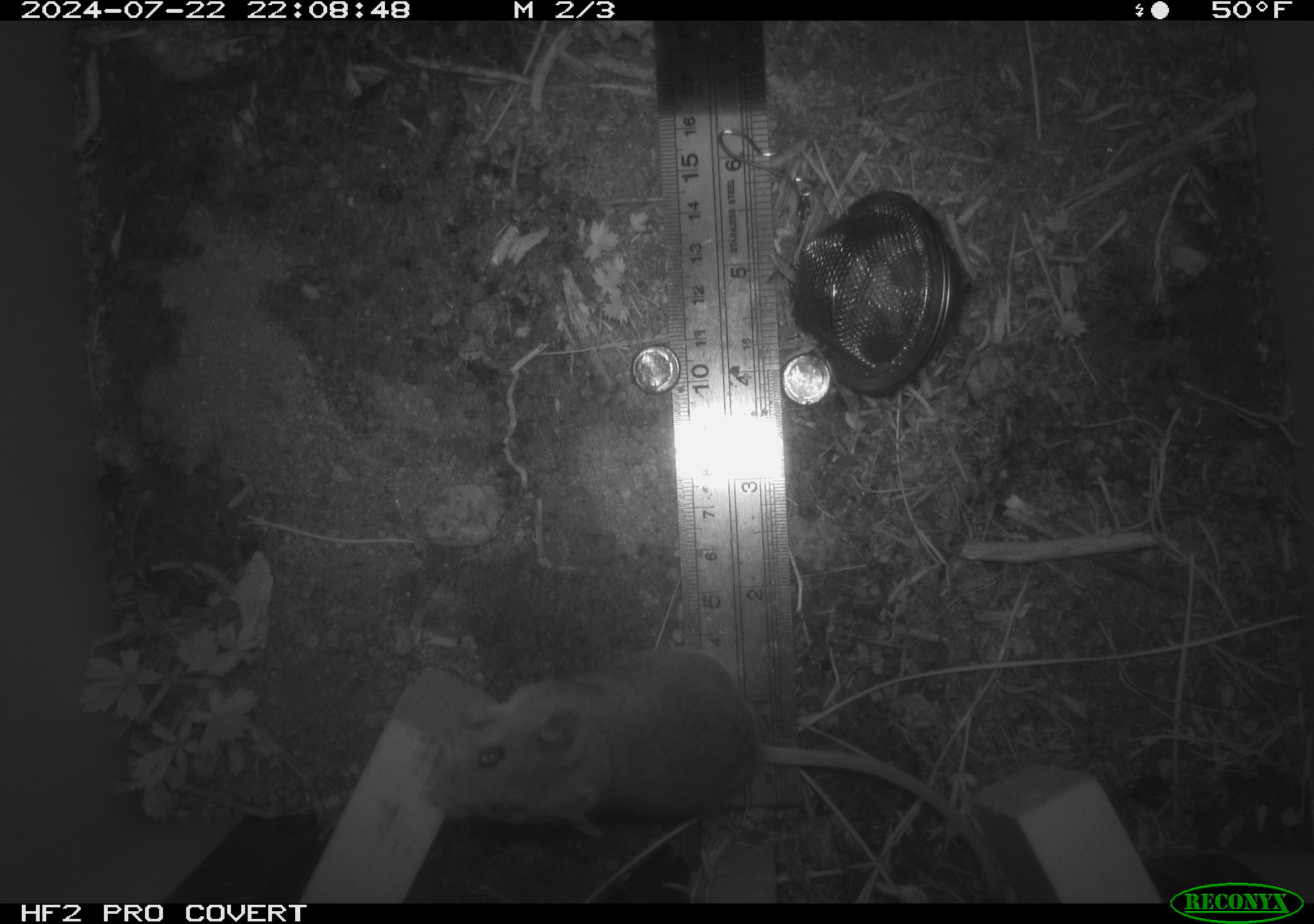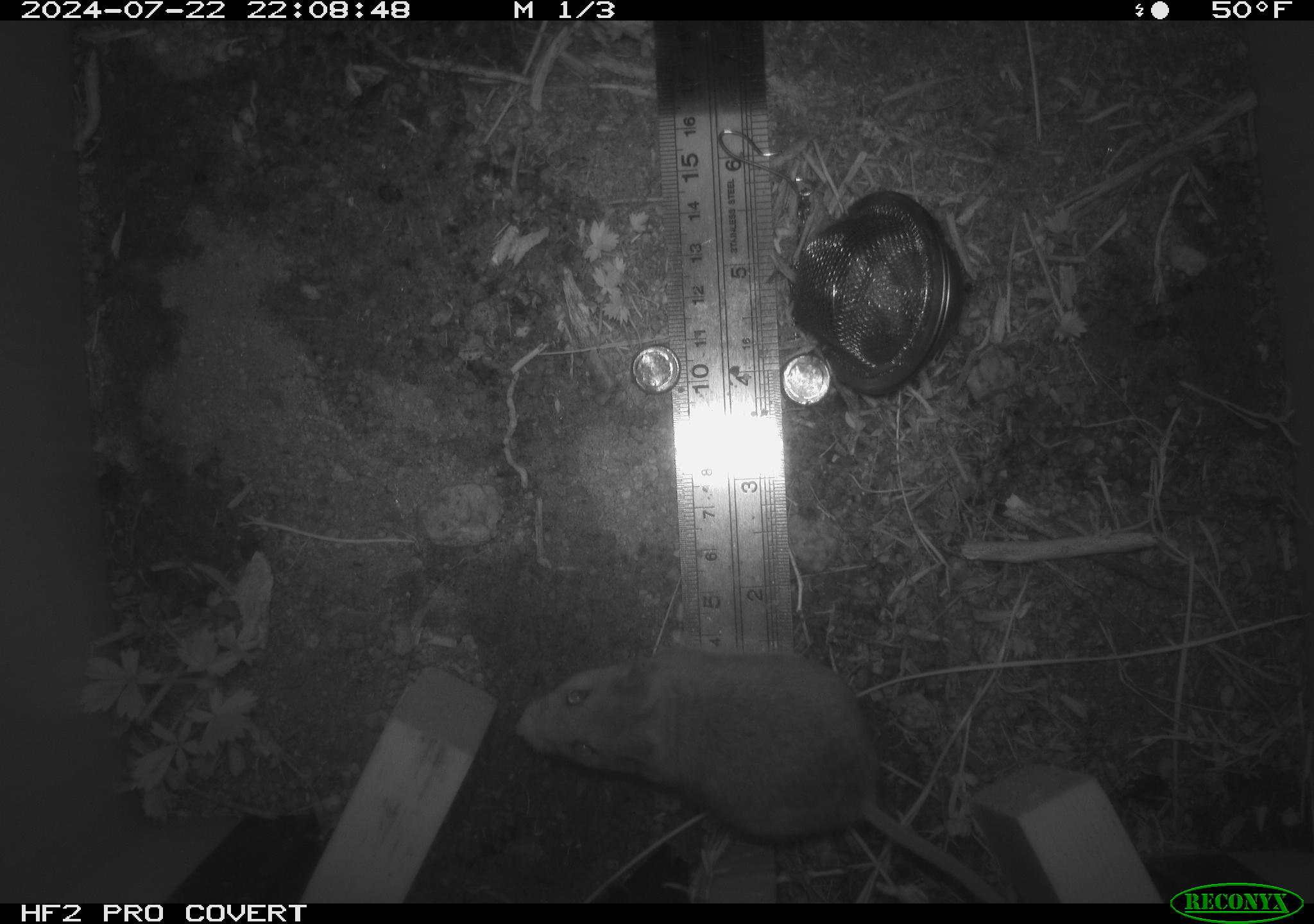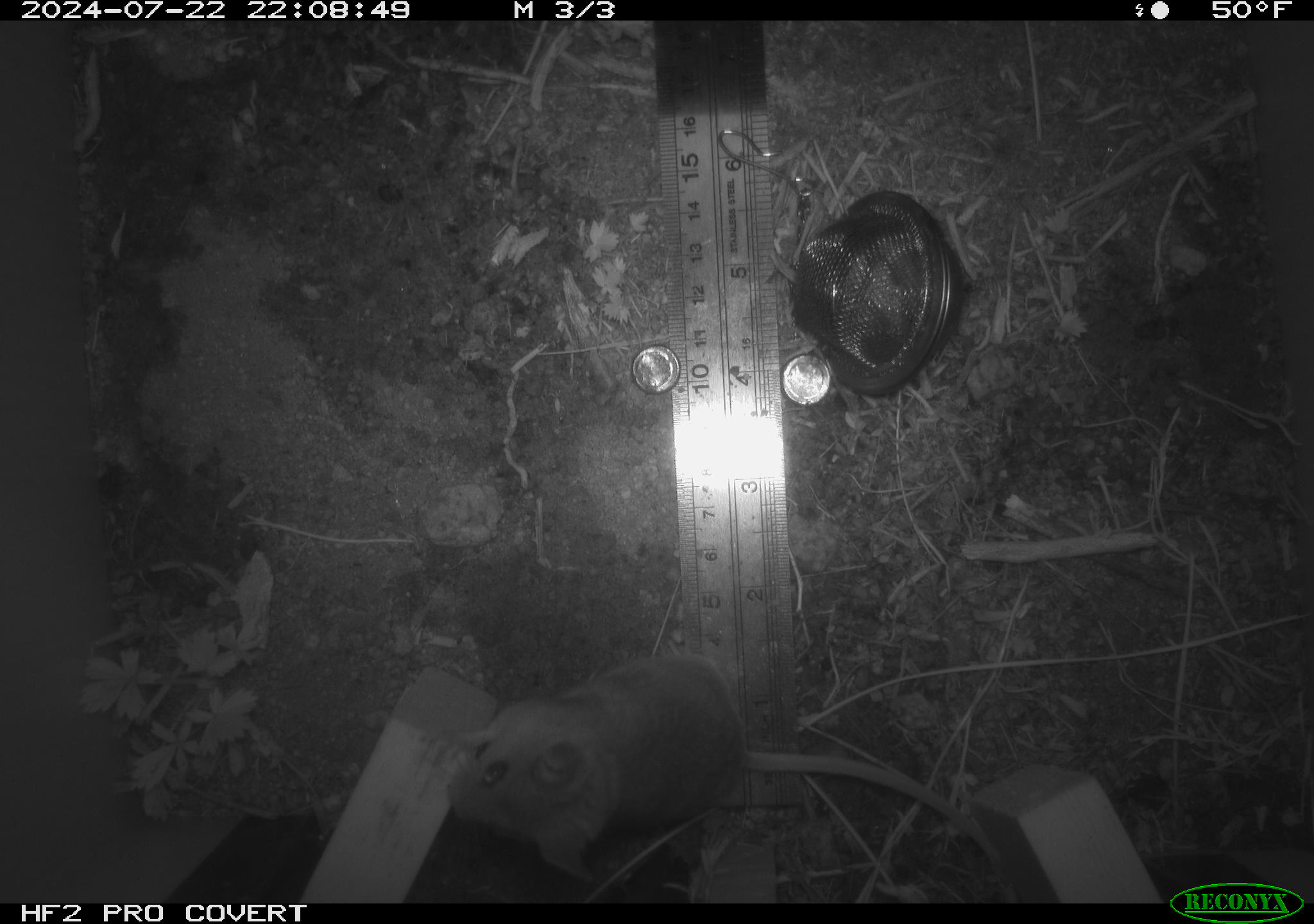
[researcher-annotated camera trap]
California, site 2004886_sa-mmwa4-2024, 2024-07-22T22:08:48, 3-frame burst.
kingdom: Animalia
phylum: Chordata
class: Mammalia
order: Rodentia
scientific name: Rodentia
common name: mouse species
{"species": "mouse species (Rodentia)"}